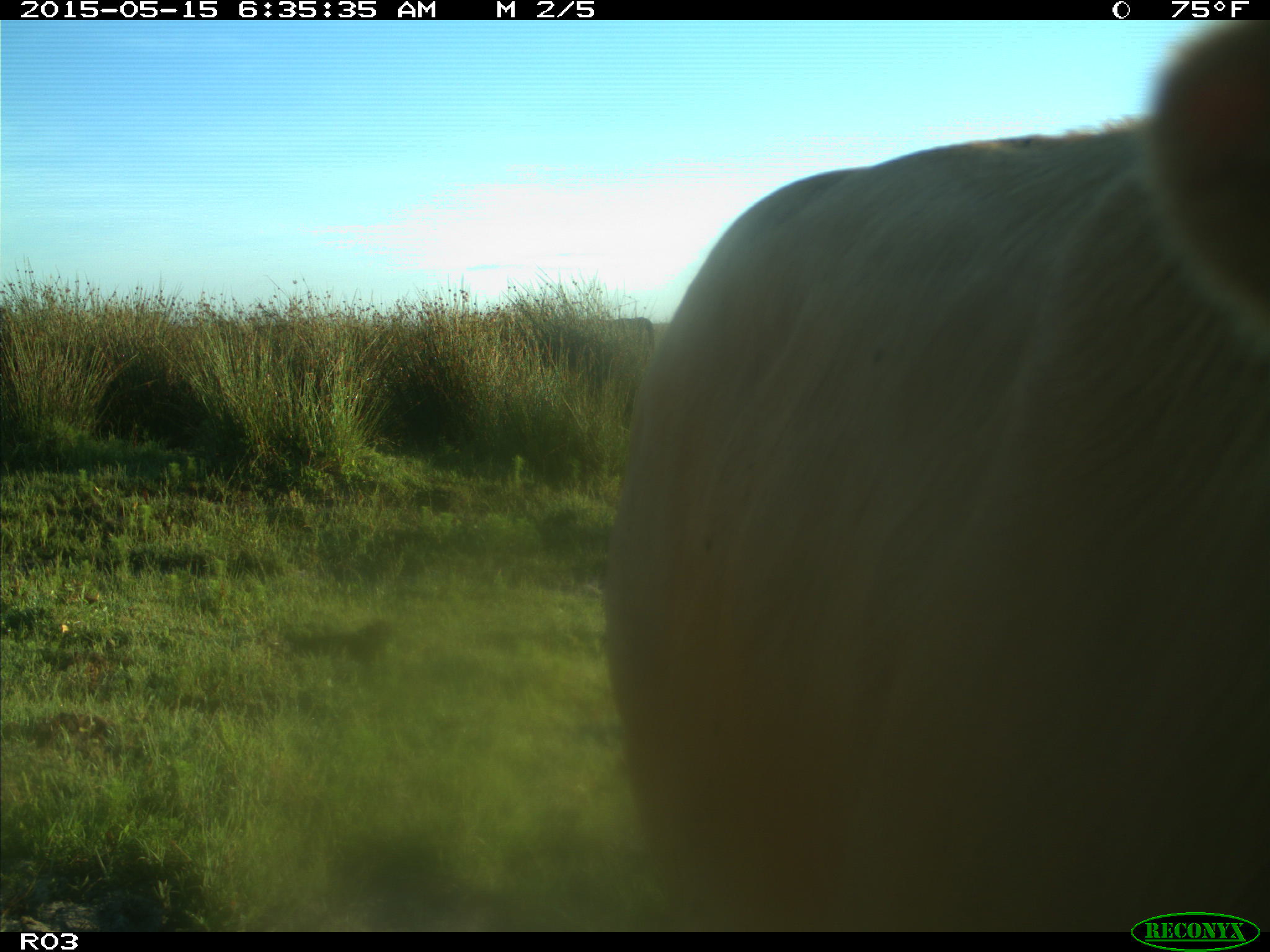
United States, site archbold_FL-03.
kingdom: Animalia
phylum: Chordata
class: Mammalia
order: Artiodactyla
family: Bovidae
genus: Bos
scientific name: Bos taurus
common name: domestic cow